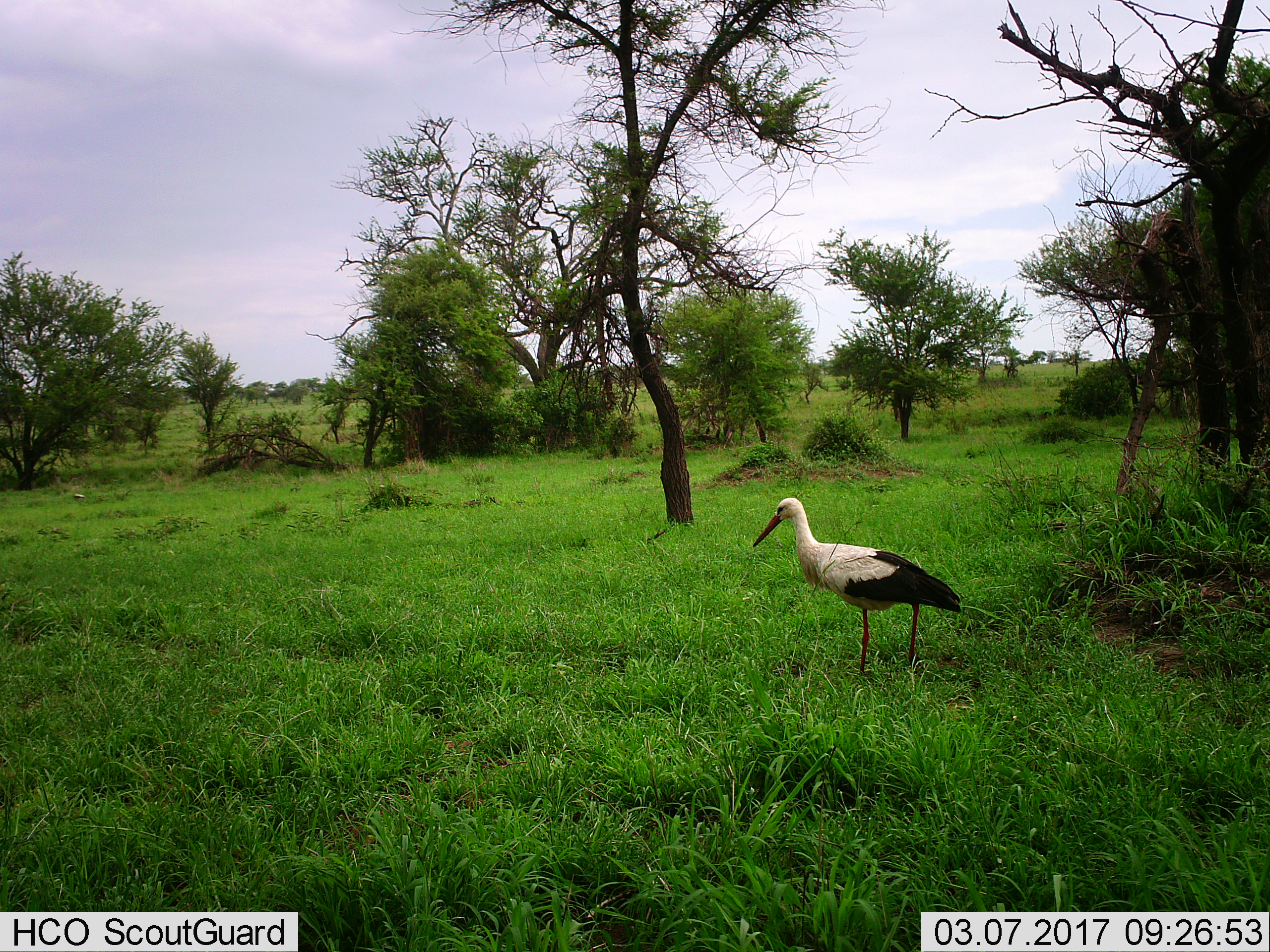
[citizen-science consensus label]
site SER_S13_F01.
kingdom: Animalia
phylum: Chordata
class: Aves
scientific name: Aves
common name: bird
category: birdother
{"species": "birdother (bird) (Aves)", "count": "1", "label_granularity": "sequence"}